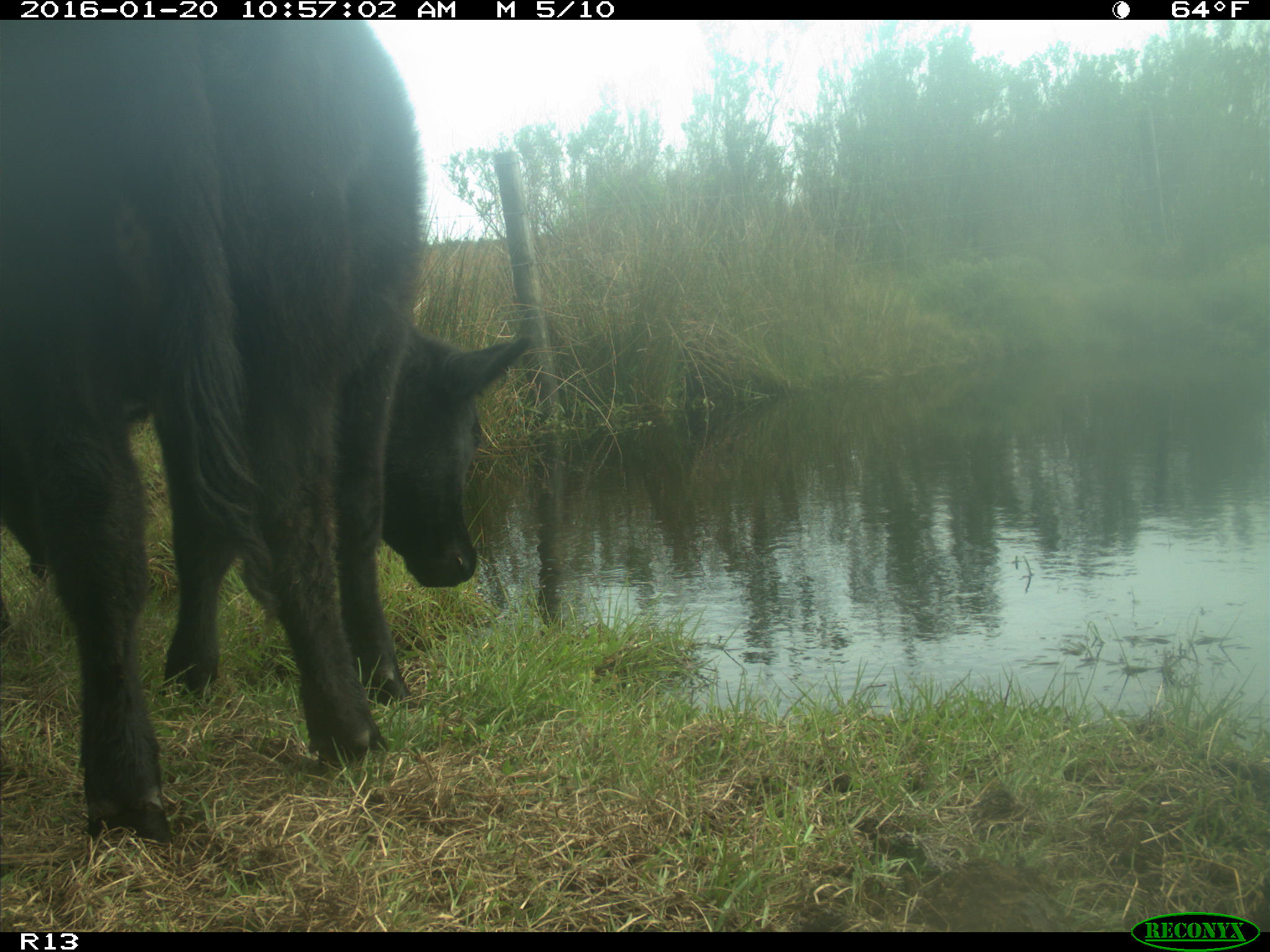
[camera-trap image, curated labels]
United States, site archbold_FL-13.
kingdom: Animalia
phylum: Chordata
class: Mammalia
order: Artiodactyla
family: Bovidae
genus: Bos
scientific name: Bos taurus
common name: domestic cow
Bos taurus (domestic cow).